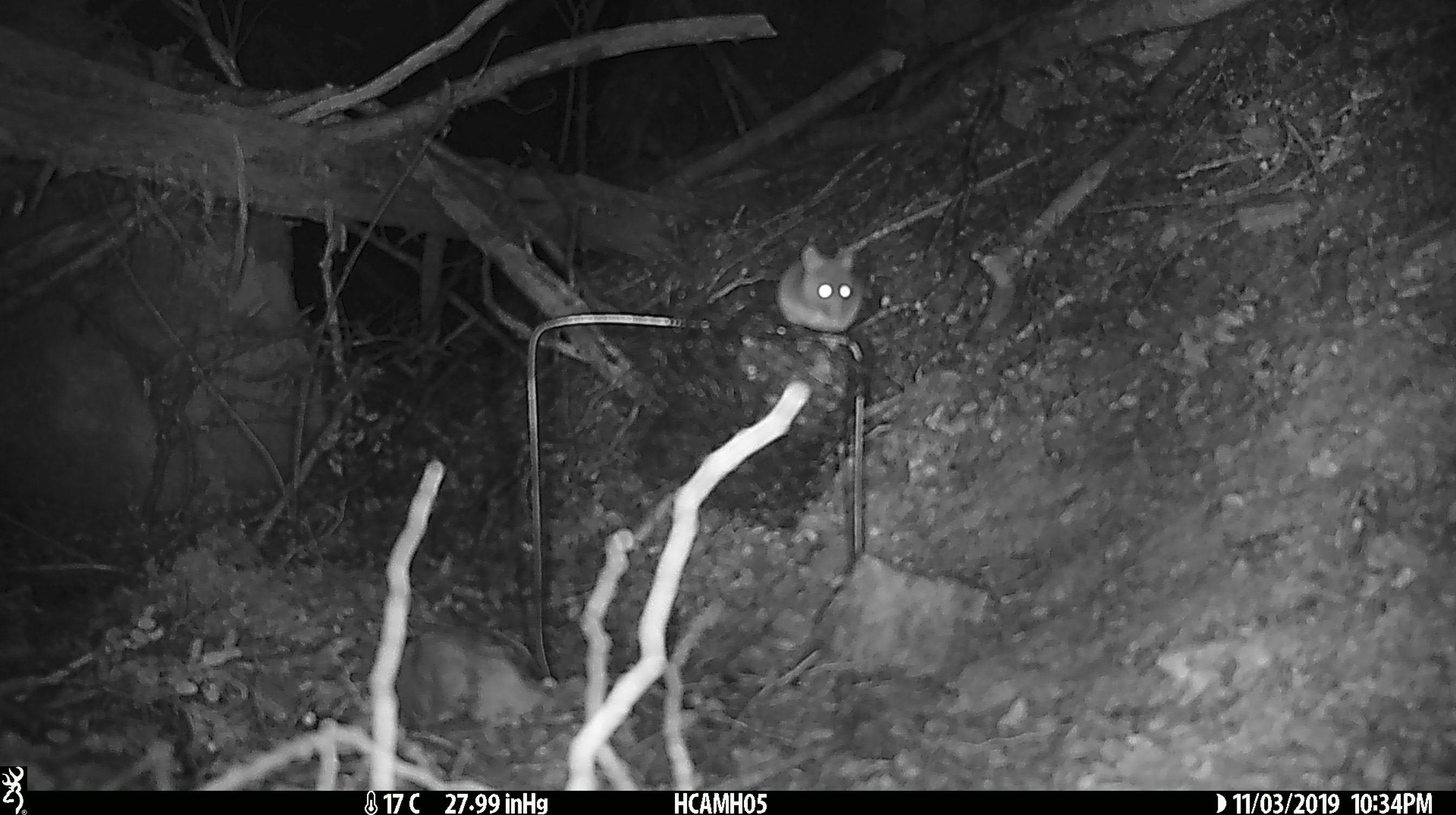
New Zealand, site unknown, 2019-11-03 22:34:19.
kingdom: Animalia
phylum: Chordata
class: Mammalia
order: Rodentia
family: Muridae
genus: Mus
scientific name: Mus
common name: mouse